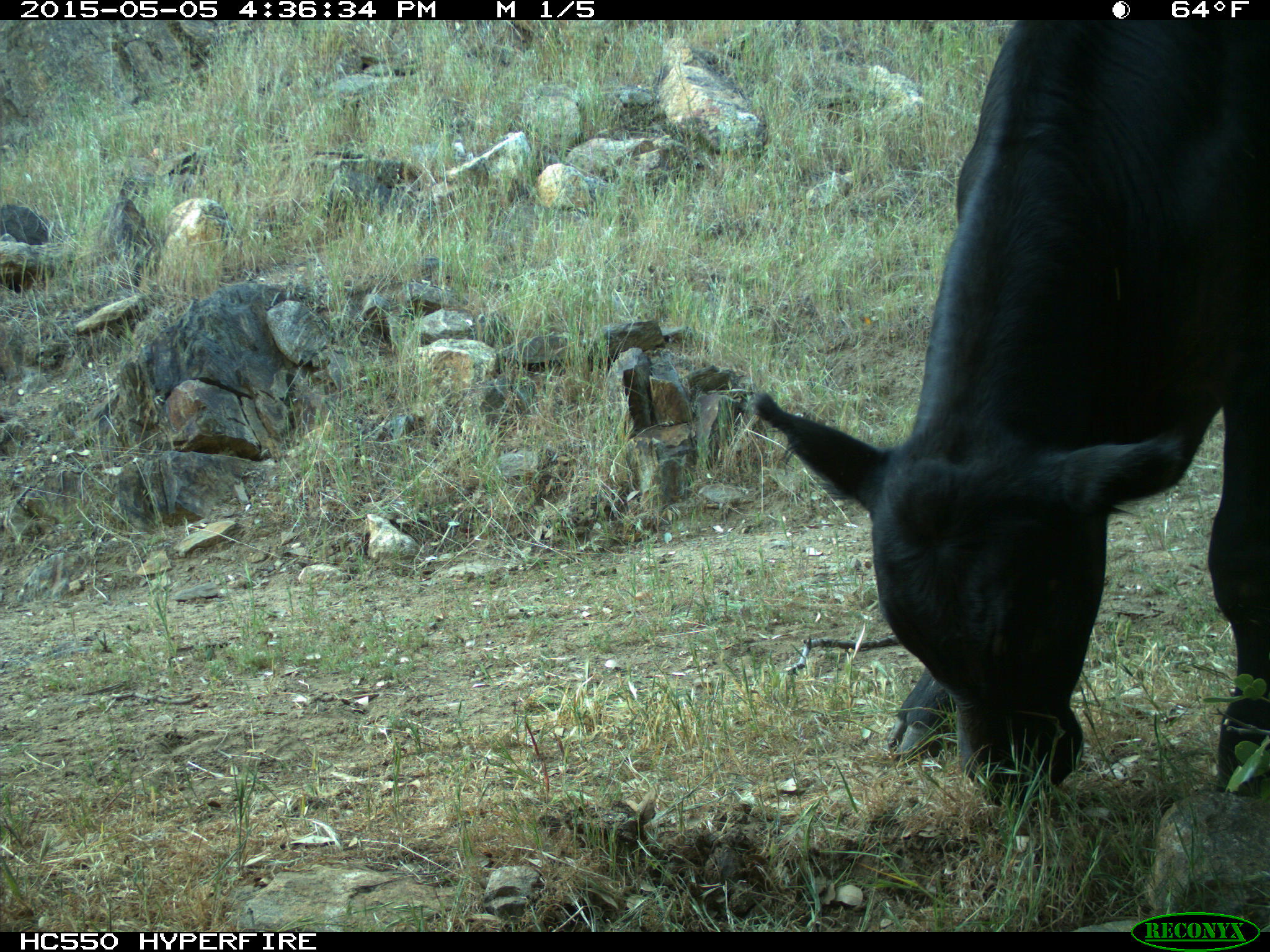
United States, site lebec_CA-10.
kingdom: Animalia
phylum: Chordata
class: Mammalia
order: Artiodactyla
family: Bovidae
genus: Bos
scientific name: Bos taurus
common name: domestic cow